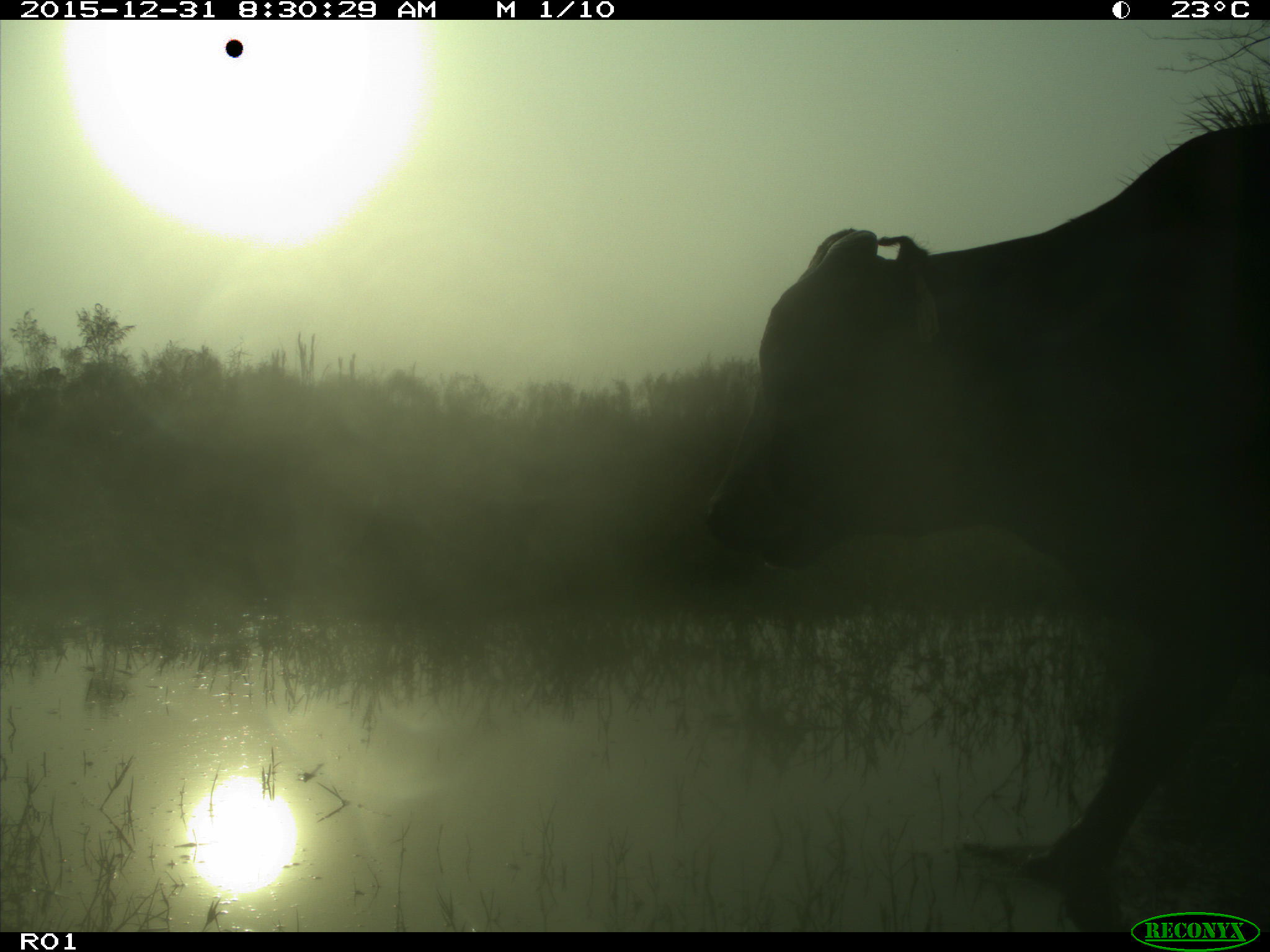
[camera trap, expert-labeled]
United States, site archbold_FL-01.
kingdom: Animalia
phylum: Chordata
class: Mammalia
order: Artiodactyla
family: Bovidae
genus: Bos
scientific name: Bos taurus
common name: domestic cow